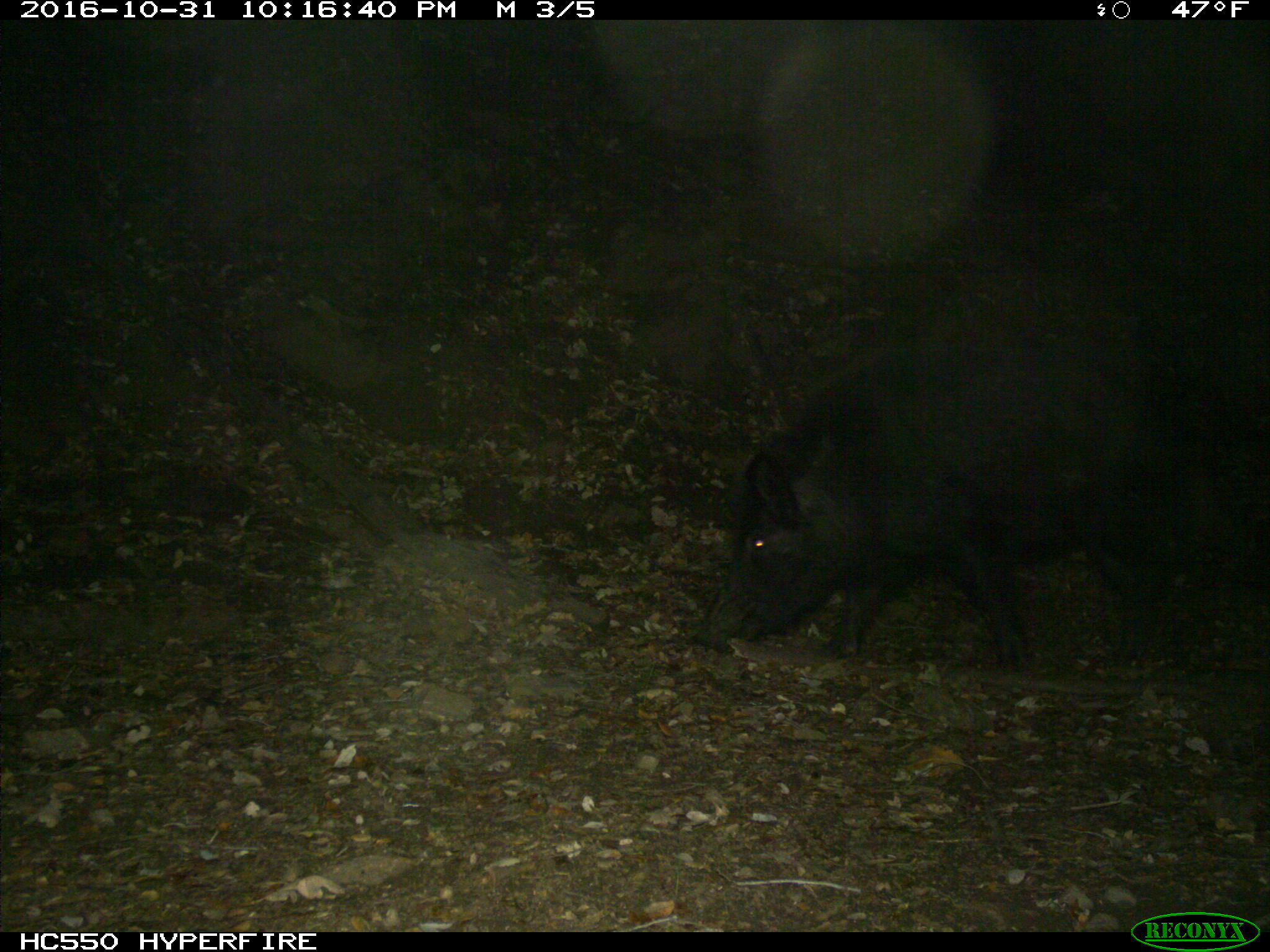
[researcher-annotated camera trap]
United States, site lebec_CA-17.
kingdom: Animalia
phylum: Chordata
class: Mammalia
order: Artiodactyla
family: Suidae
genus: Sus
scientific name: Sus scrofa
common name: wild boar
Sus scrofa (wild boar).